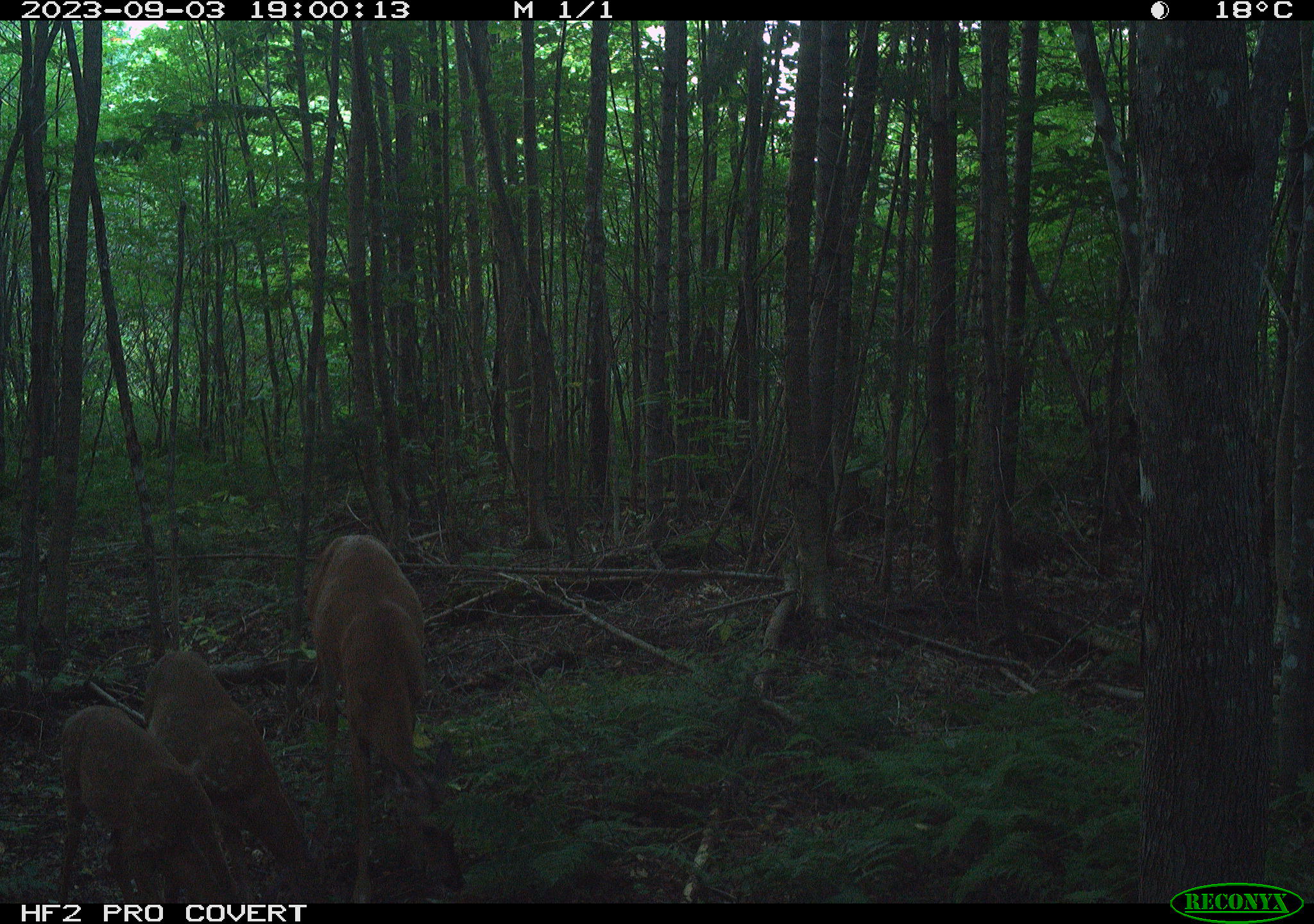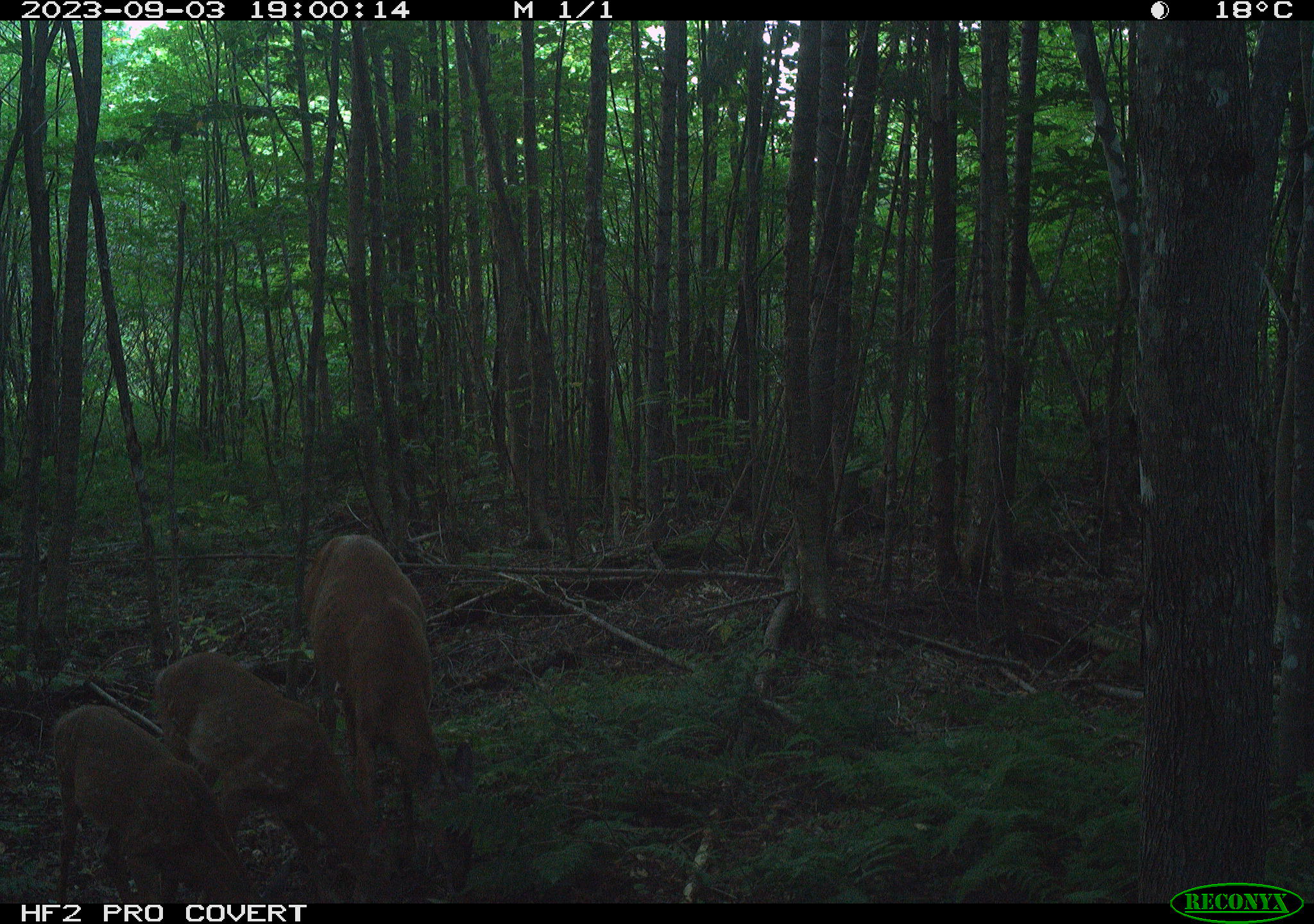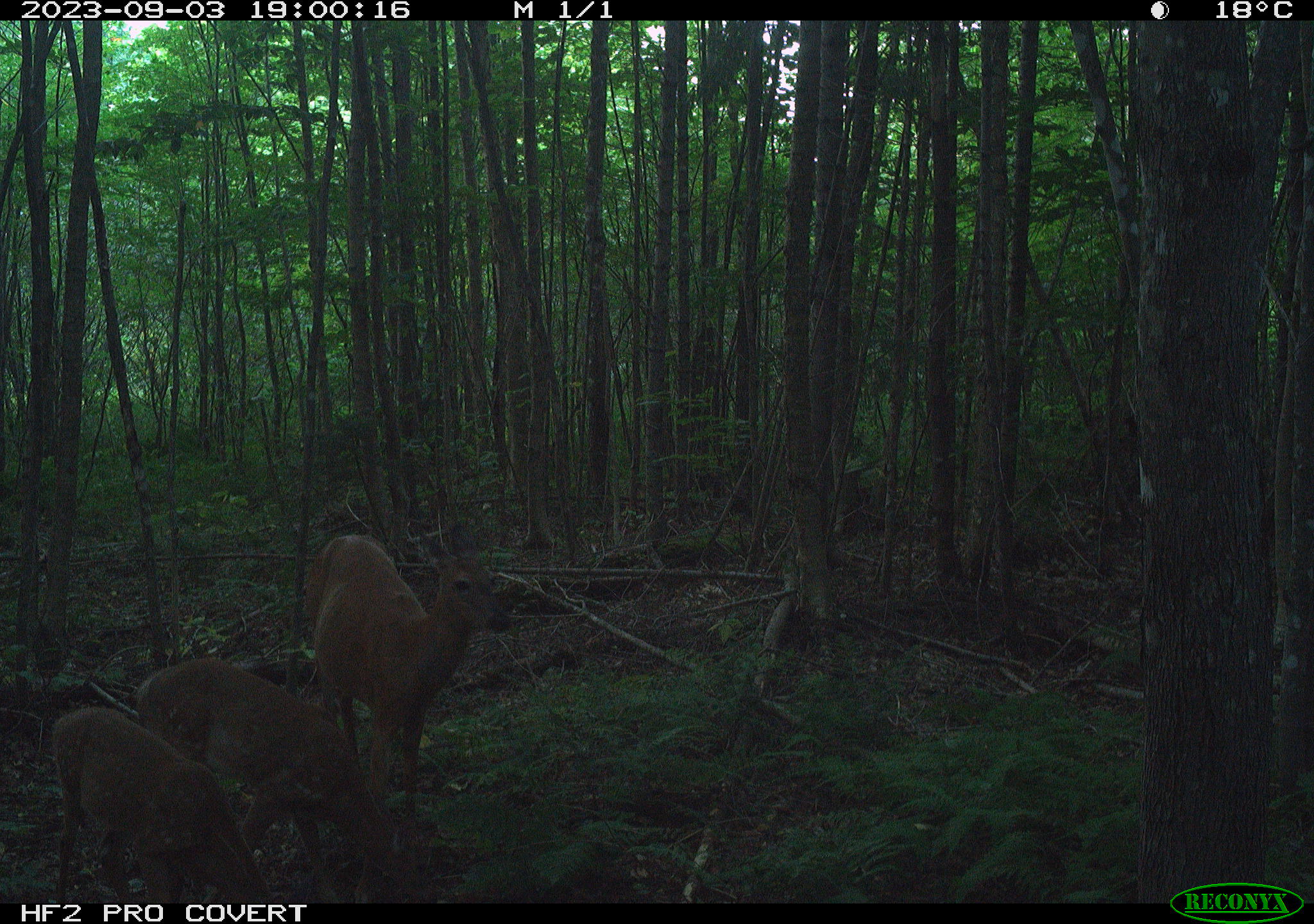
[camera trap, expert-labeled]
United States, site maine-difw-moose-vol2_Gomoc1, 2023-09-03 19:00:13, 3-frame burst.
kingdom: Animalia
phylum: Chordata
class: Mammalia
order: Artiodactyla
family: Cervidae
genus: Odocoileus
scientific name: Odocoileus virginianus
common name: white-tailed deer